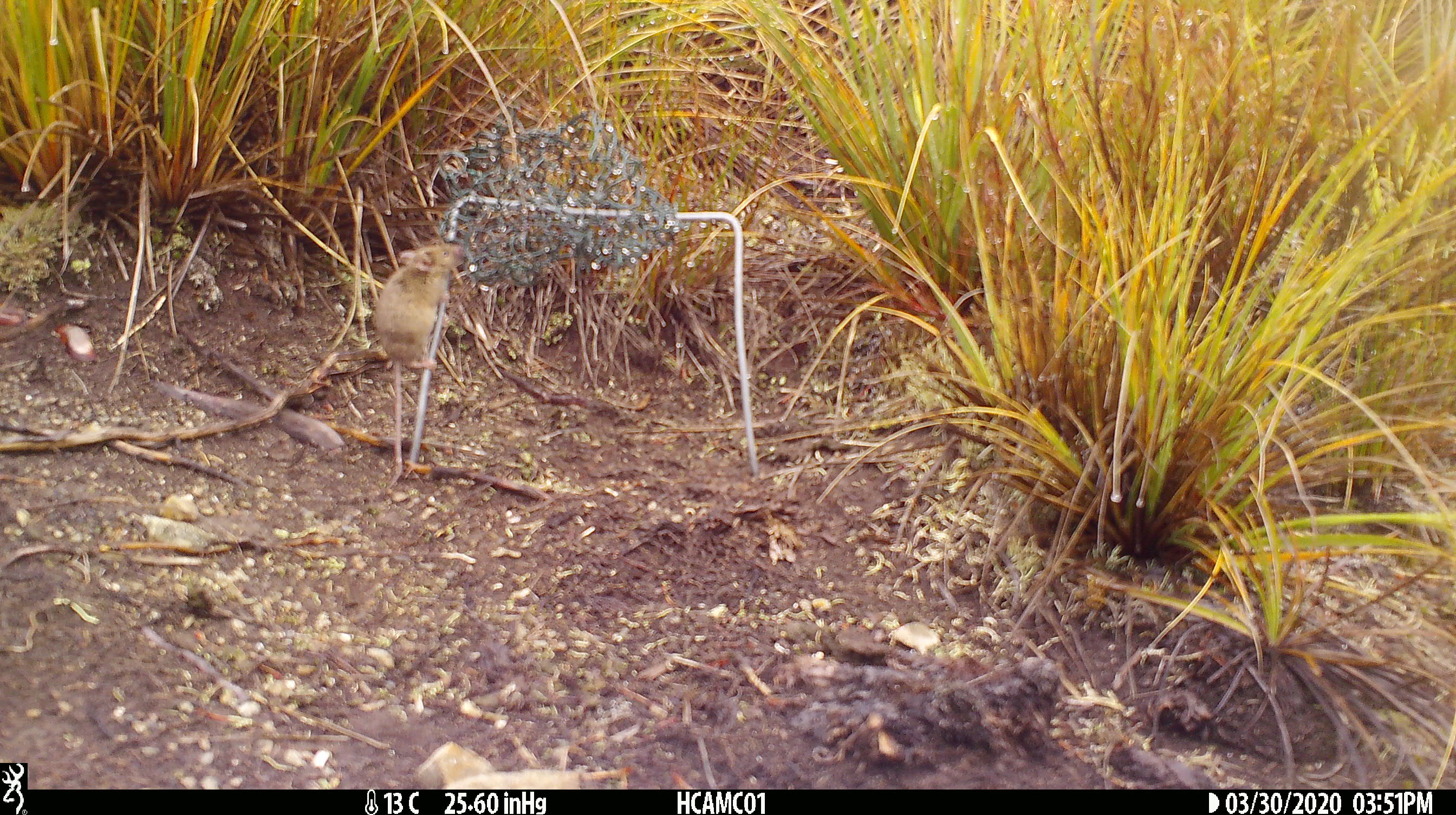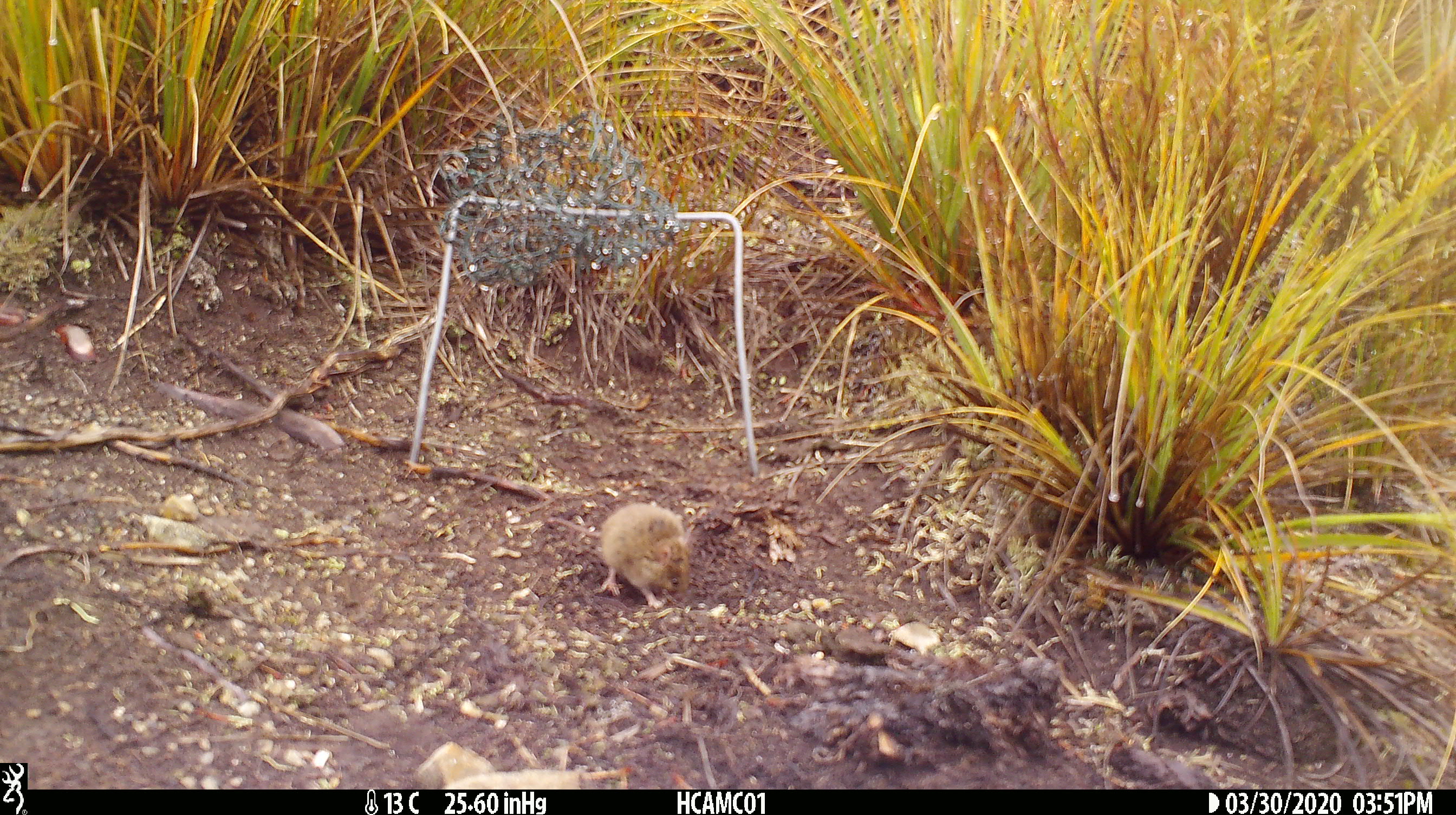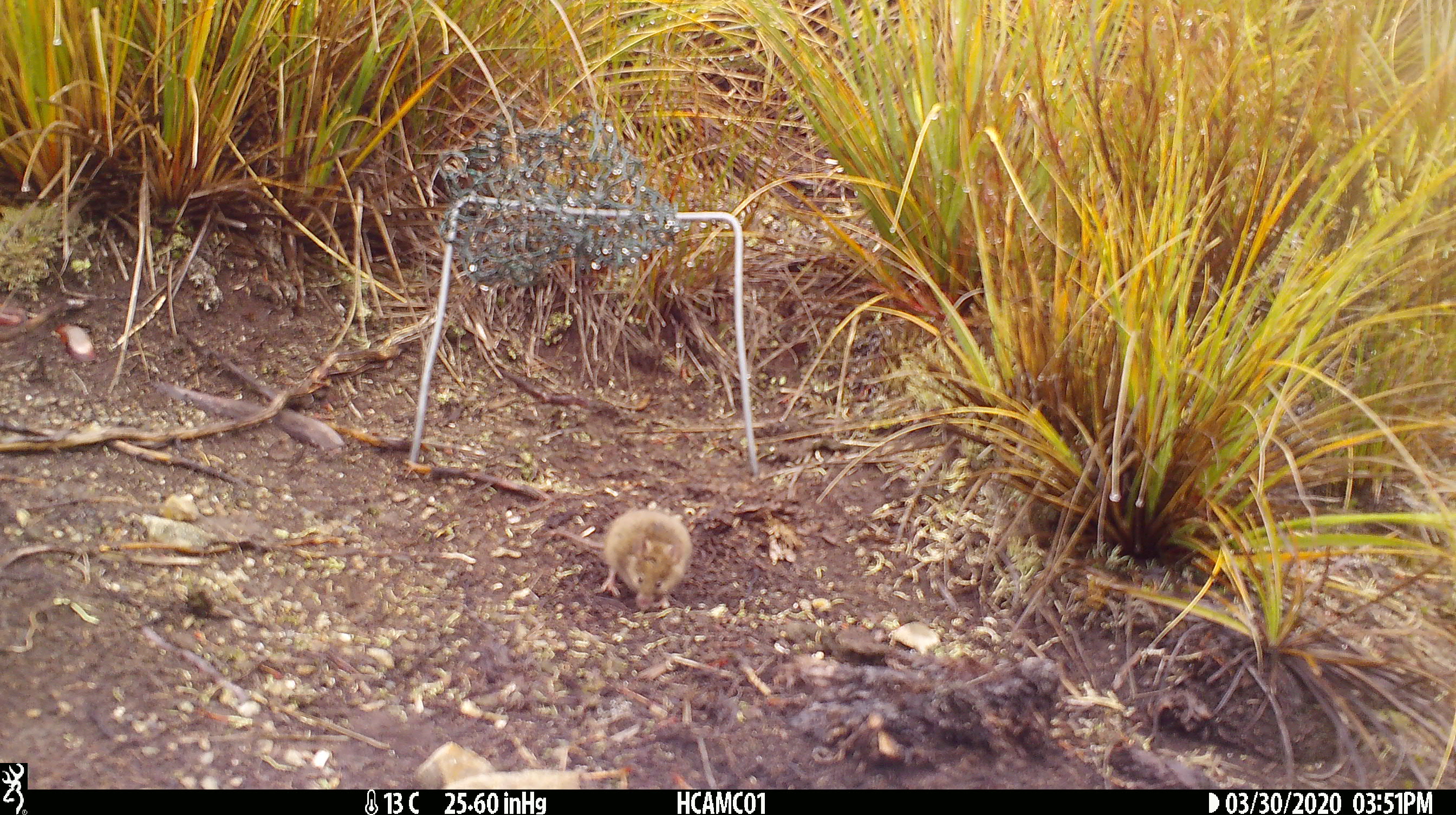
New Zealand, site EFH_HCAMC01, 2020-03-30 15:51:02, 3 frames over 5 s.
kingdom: Animalia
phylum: Chordata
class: Mammalia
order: Rodentia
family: Muridae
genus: Mus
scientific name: Mus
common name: mouse